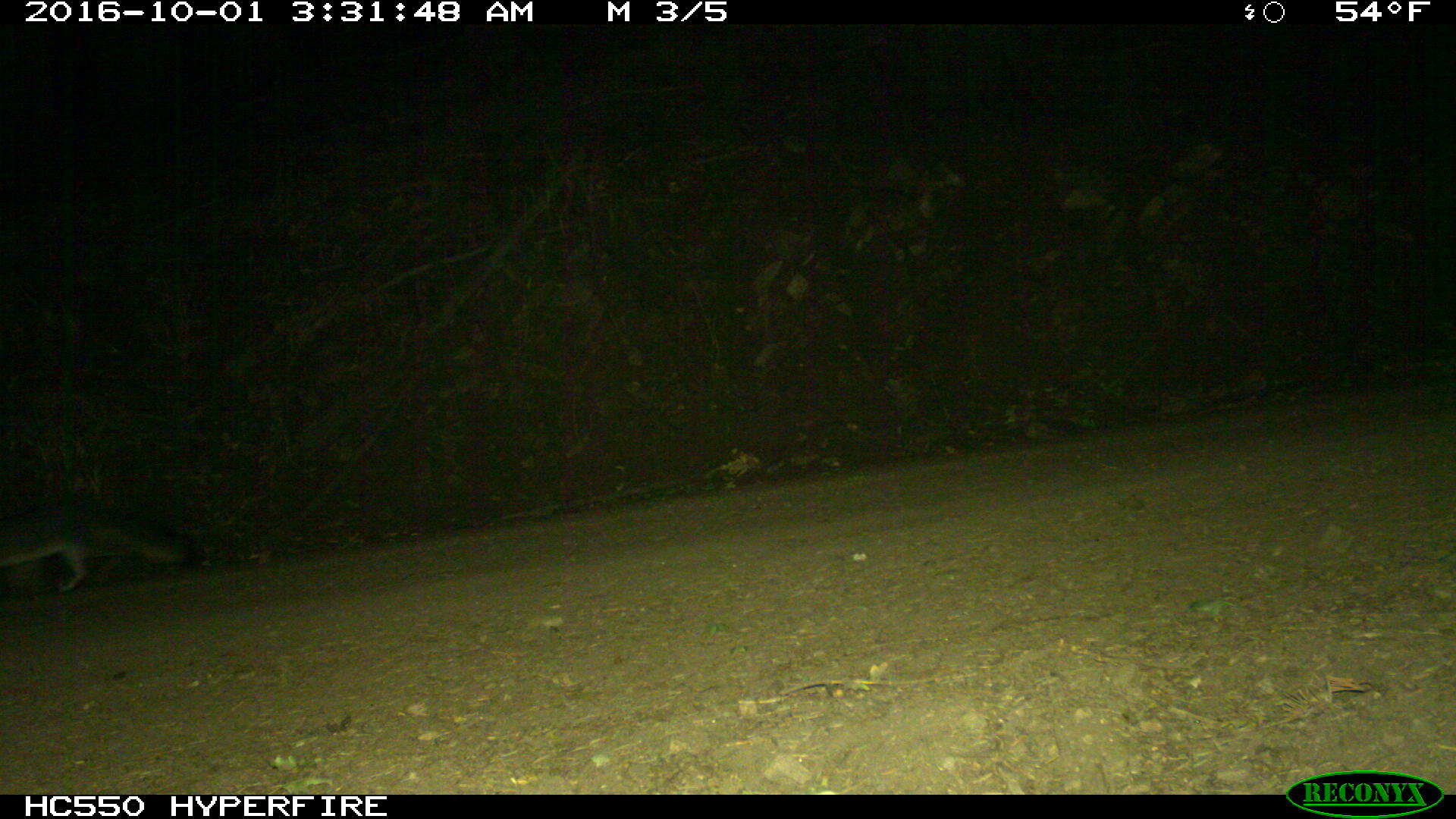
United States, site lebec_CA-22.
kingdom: Animalia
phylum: Chordata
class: Mammalia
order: Carnivora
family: Canidae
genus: Urocyon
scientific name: Urocyon cinereoargenteus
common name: gray fox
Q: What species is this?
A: Urocyon cinereoargenteus (gray fox).